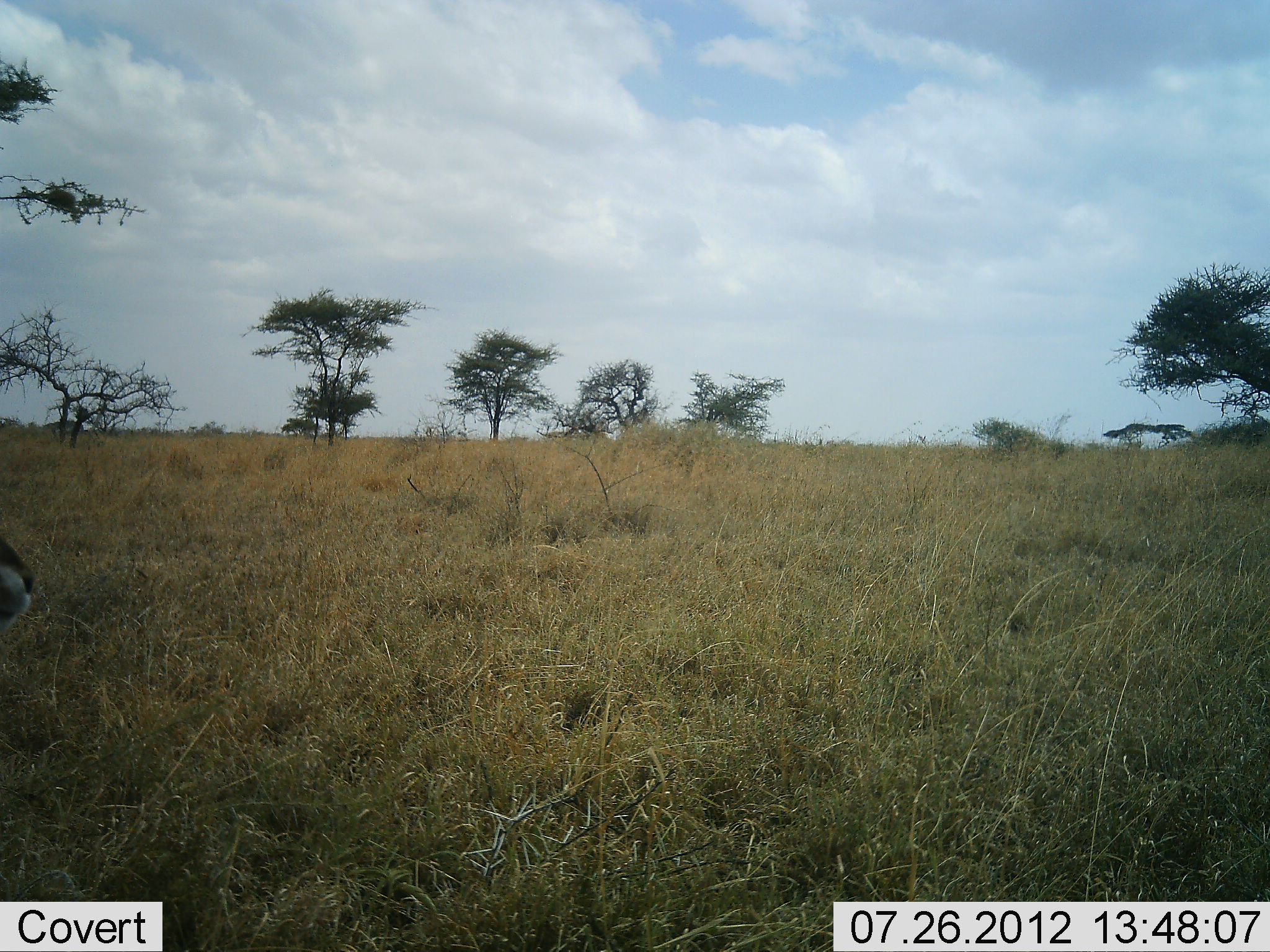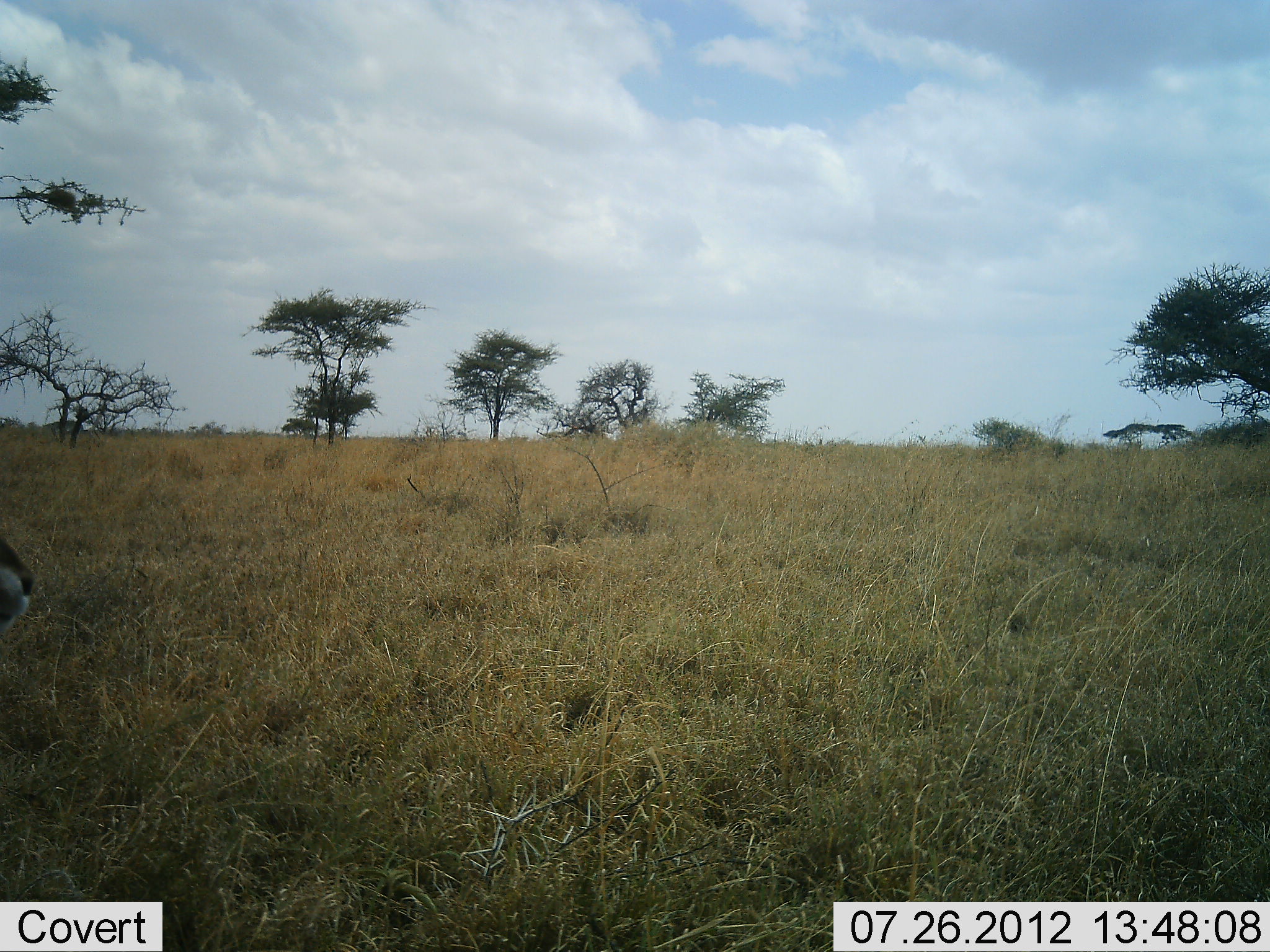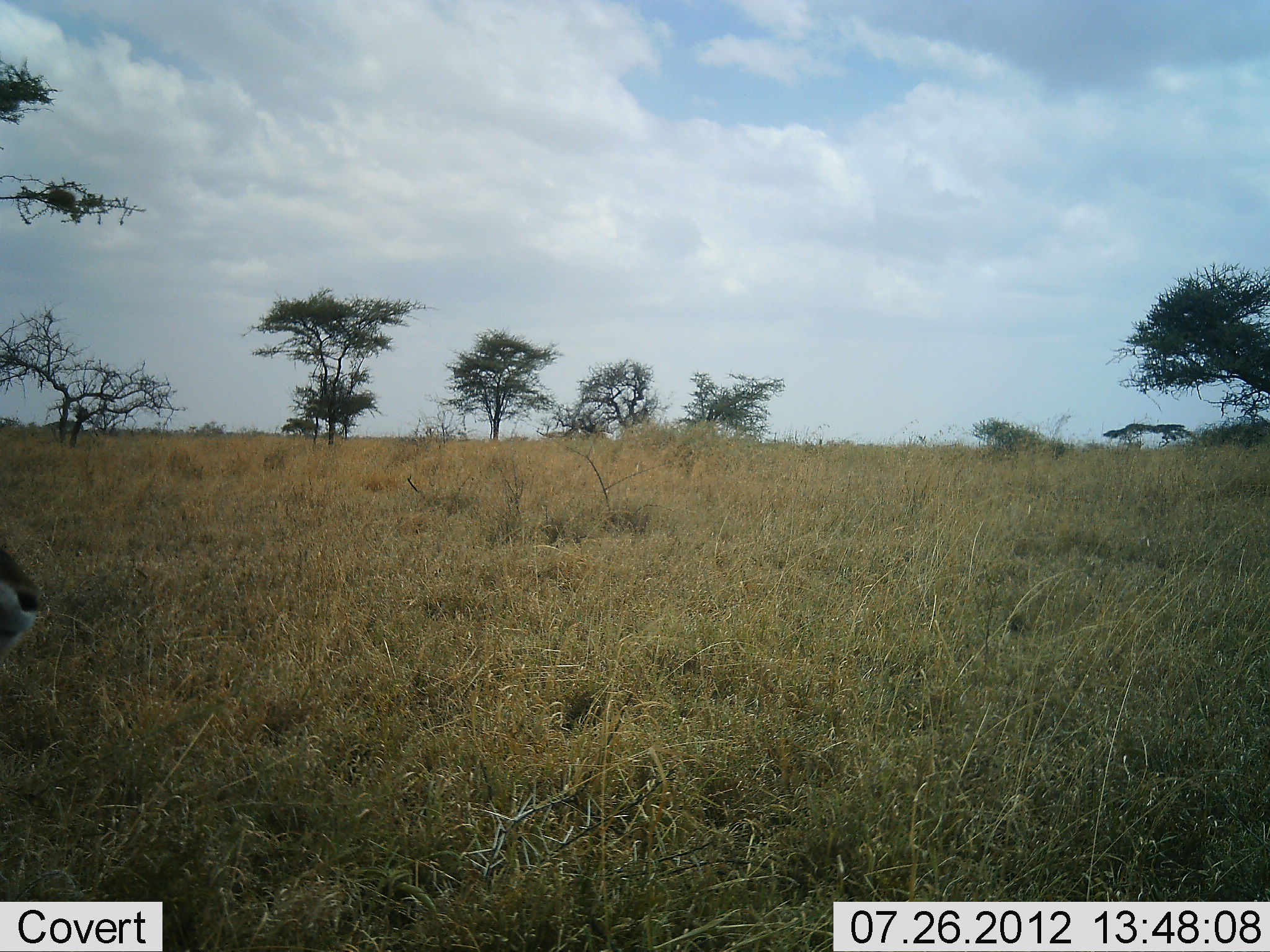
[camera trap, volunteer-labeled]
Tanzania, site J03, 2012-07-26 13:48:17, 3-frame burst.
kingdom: Animalia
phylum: Chordata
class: Mammalia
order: Carnivora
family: Felidae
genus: Panthera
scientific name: Panthera leo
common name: lion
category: lionfemale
Lionfemale (lion) (Panthera leo), count 1. Behavior (volunteer vote fractions): standing 25%, resting 75%, moving 0%, interacting 0%. Young present (vote fraction): 0%. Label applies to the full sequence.